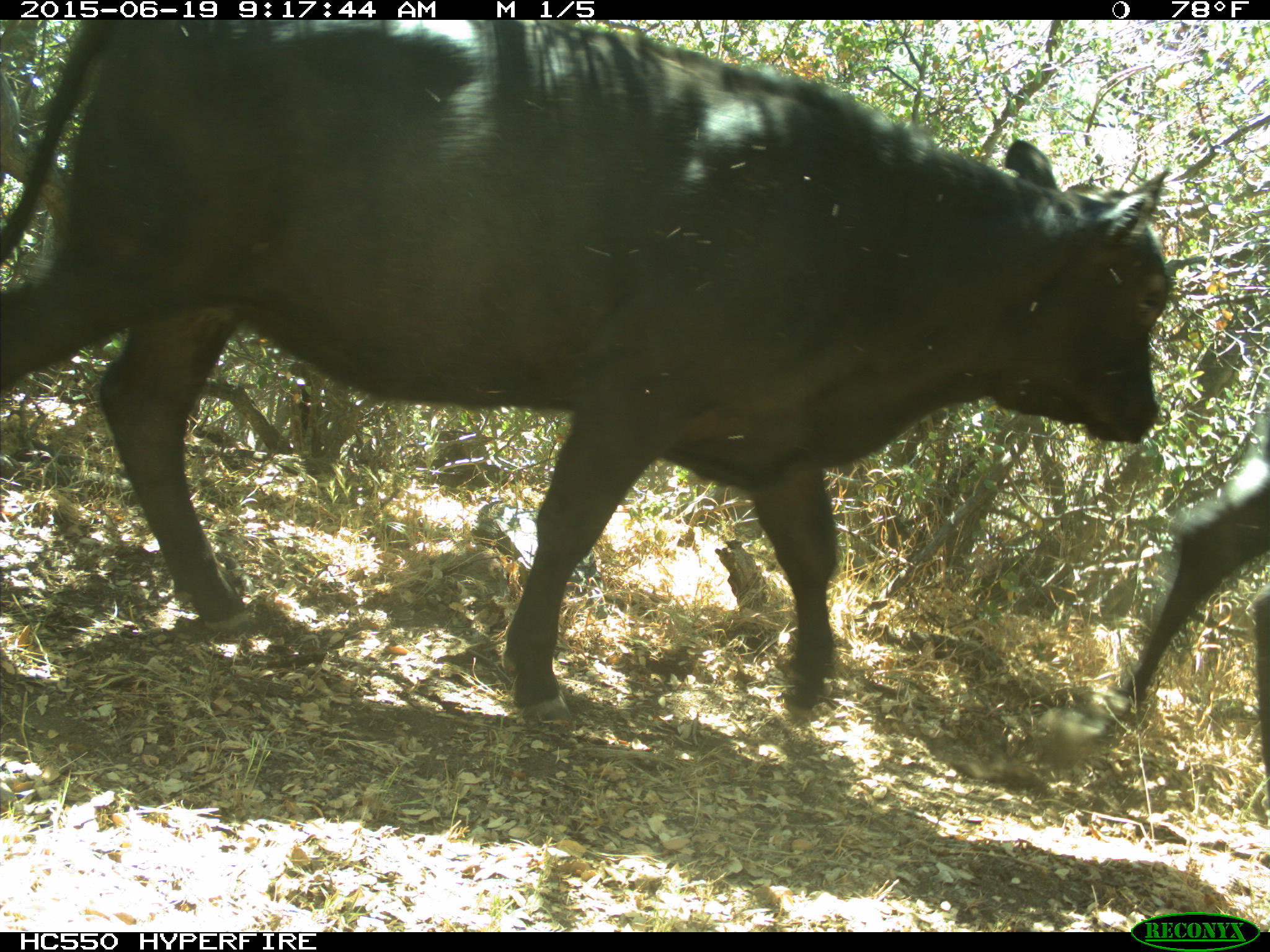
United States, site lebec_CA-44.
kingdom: Animalia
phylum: Chordata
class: Mammalia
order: Artiodactyla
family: Bovidae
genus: Bos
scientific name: Bos taurus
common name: domestic cow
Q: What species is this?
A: Bos taurus (domestic cow).